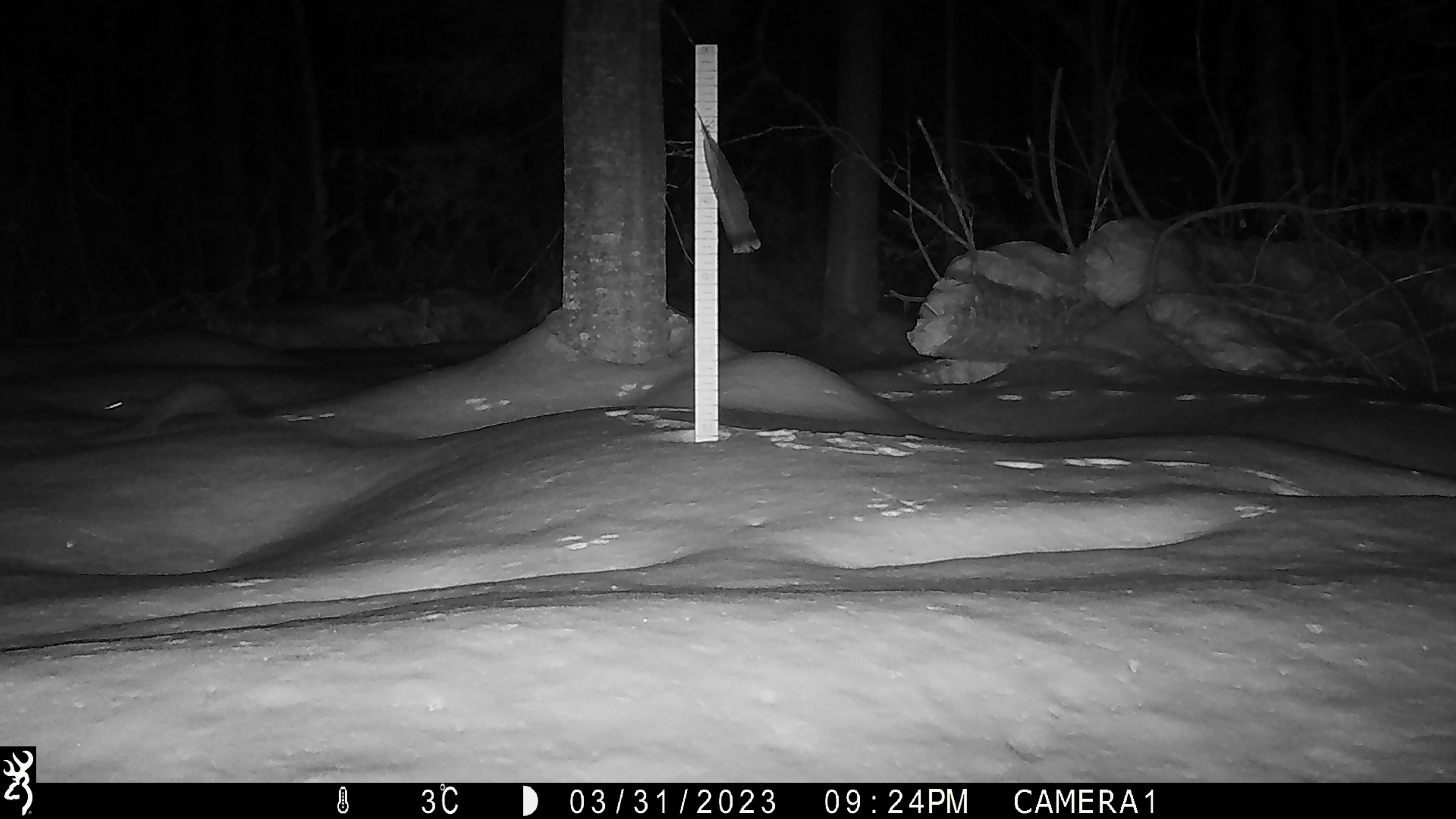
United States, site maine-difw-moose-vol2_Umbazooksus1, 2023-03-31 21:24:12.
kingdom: Animalia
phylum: Chordata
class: Mammalia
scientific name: Mammalia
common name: mammal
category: mammal sp.